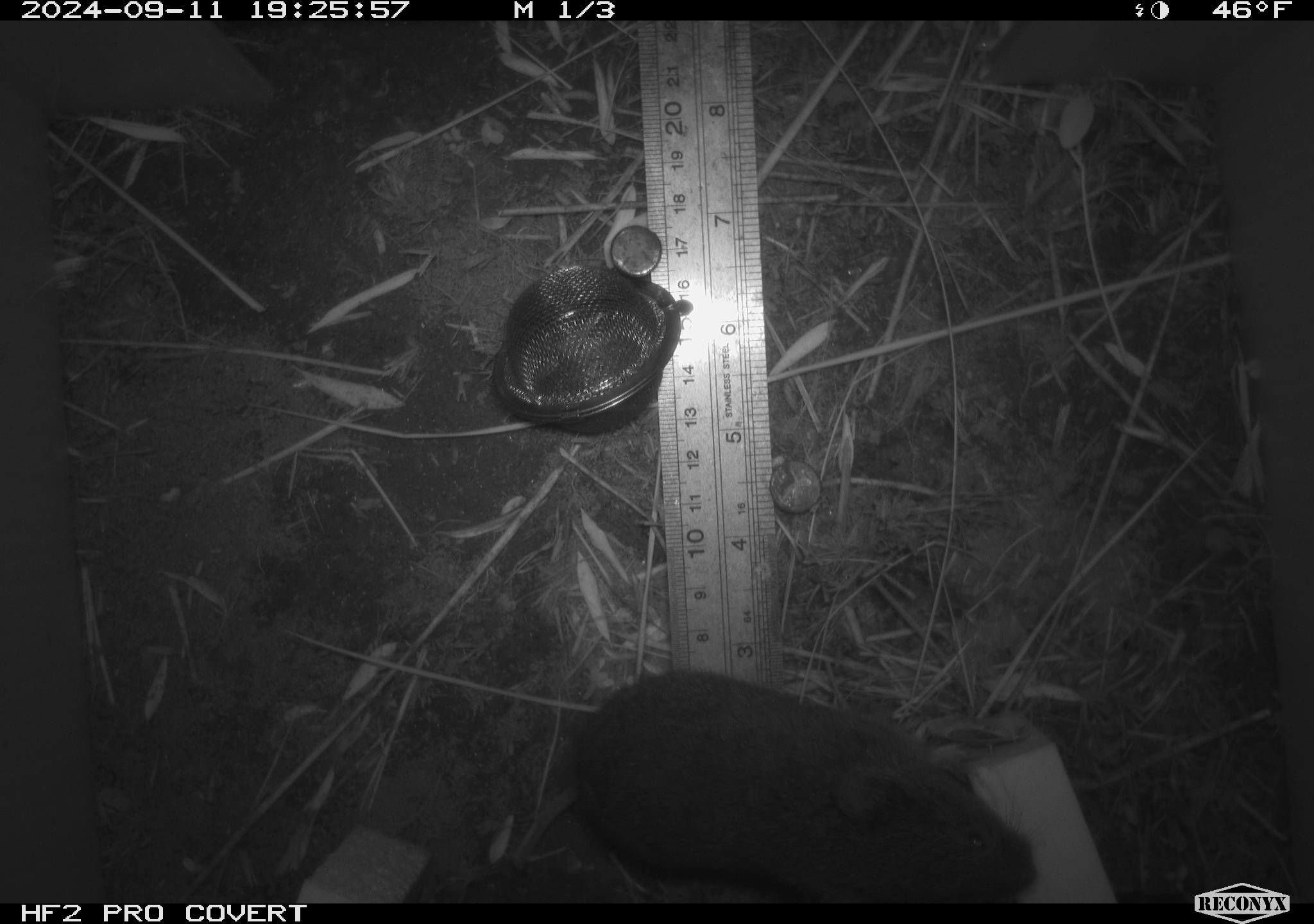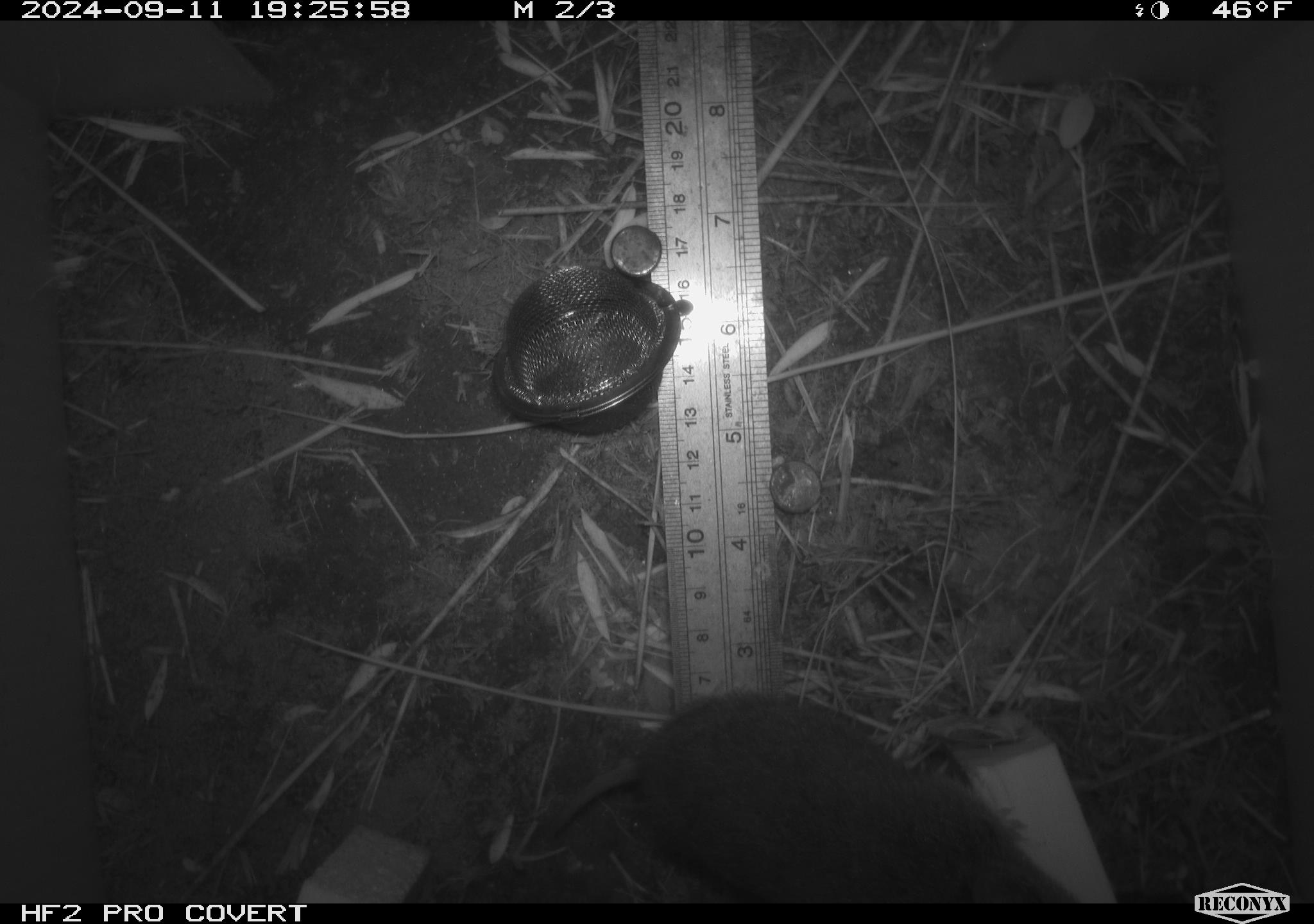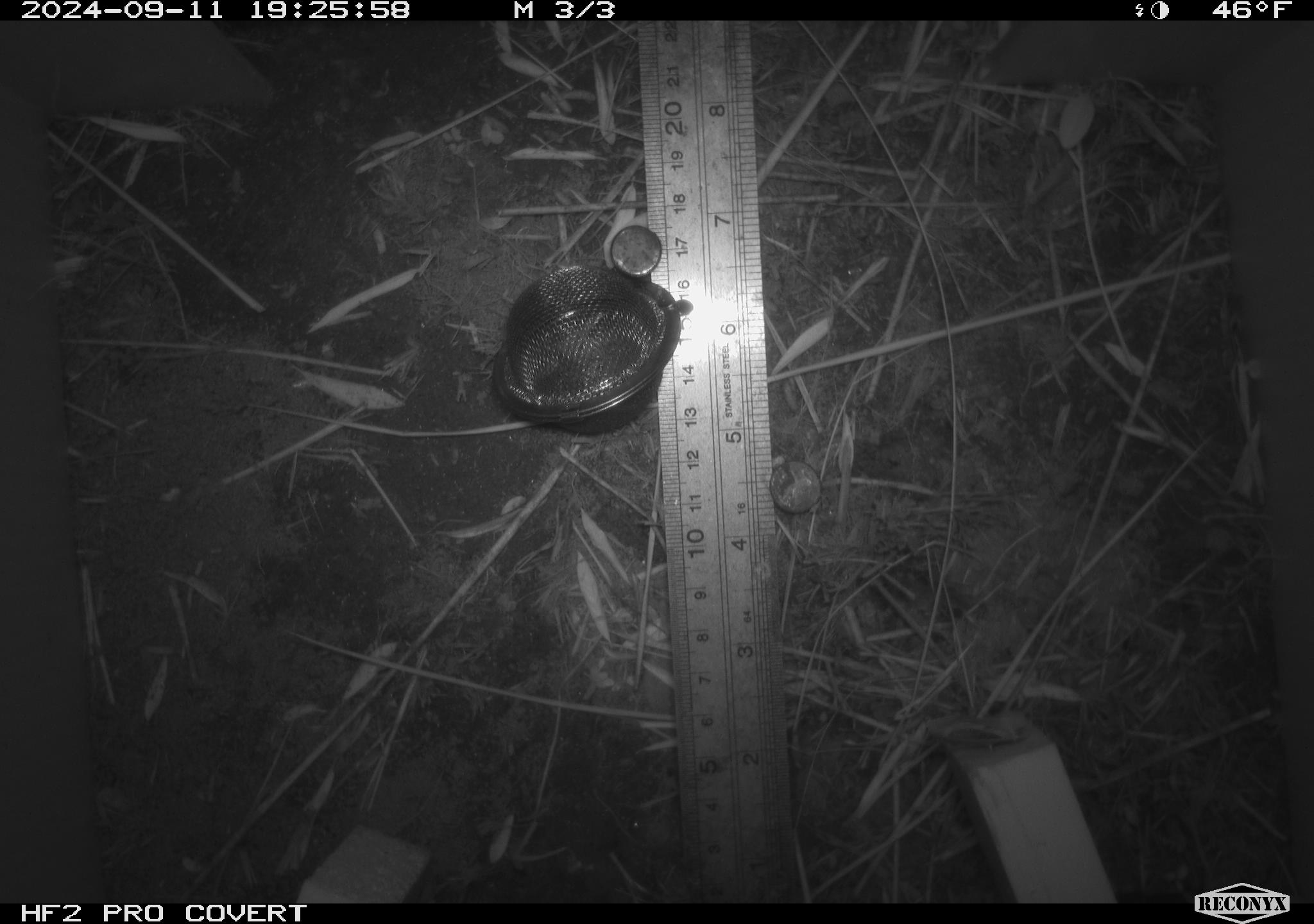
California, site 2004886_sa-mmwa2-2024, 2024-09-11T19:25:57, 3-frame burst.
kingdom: Animalia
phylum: Chordata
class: Mammalia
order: Rodentia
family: Cricetidae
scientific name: Arvicolinae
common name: voles, lemmings, and muskrats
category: arvicolinae subfamily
Arvicolinae subfamily (voles, lemmings, and muskrats) (Arvicolinae).